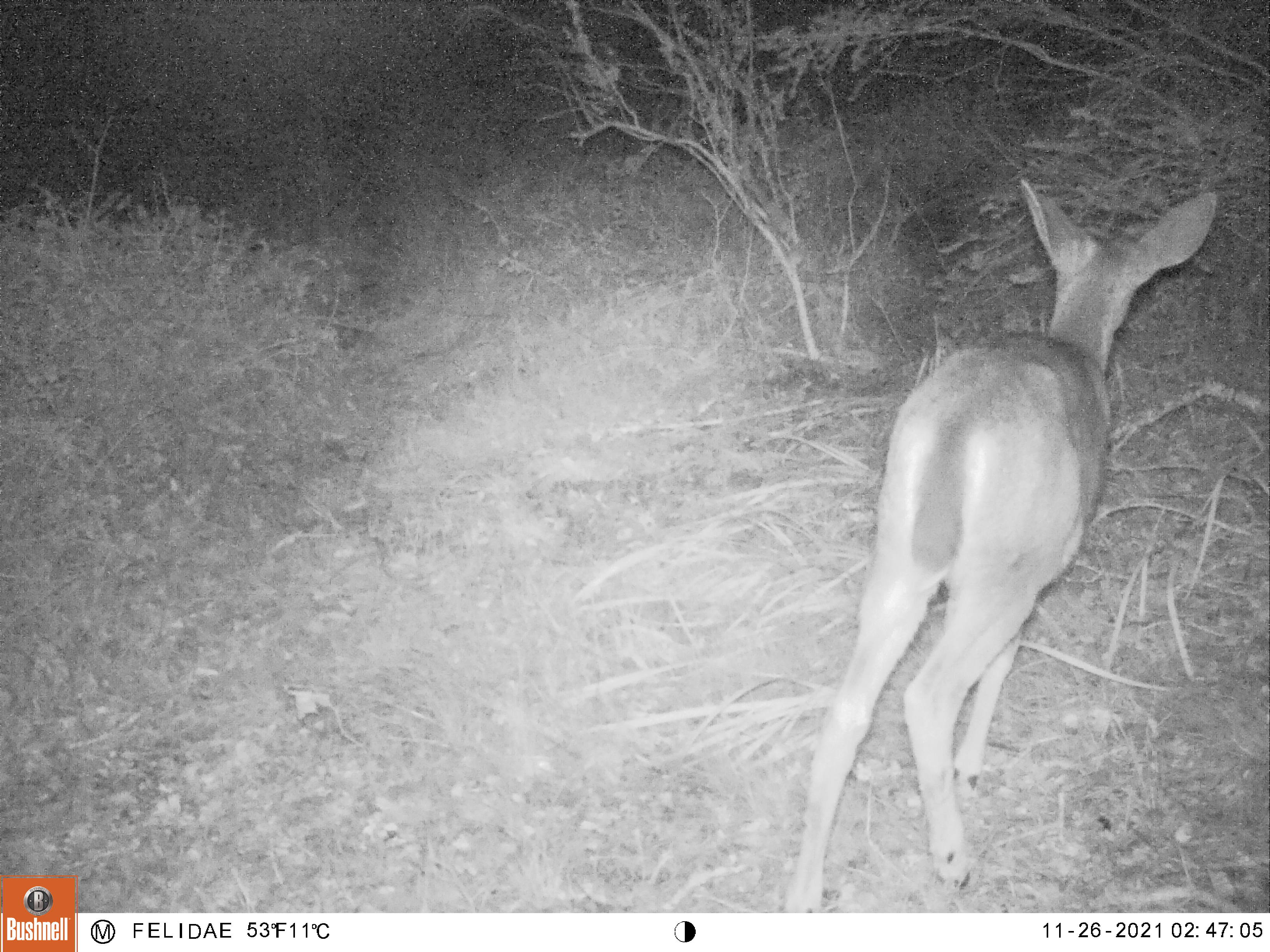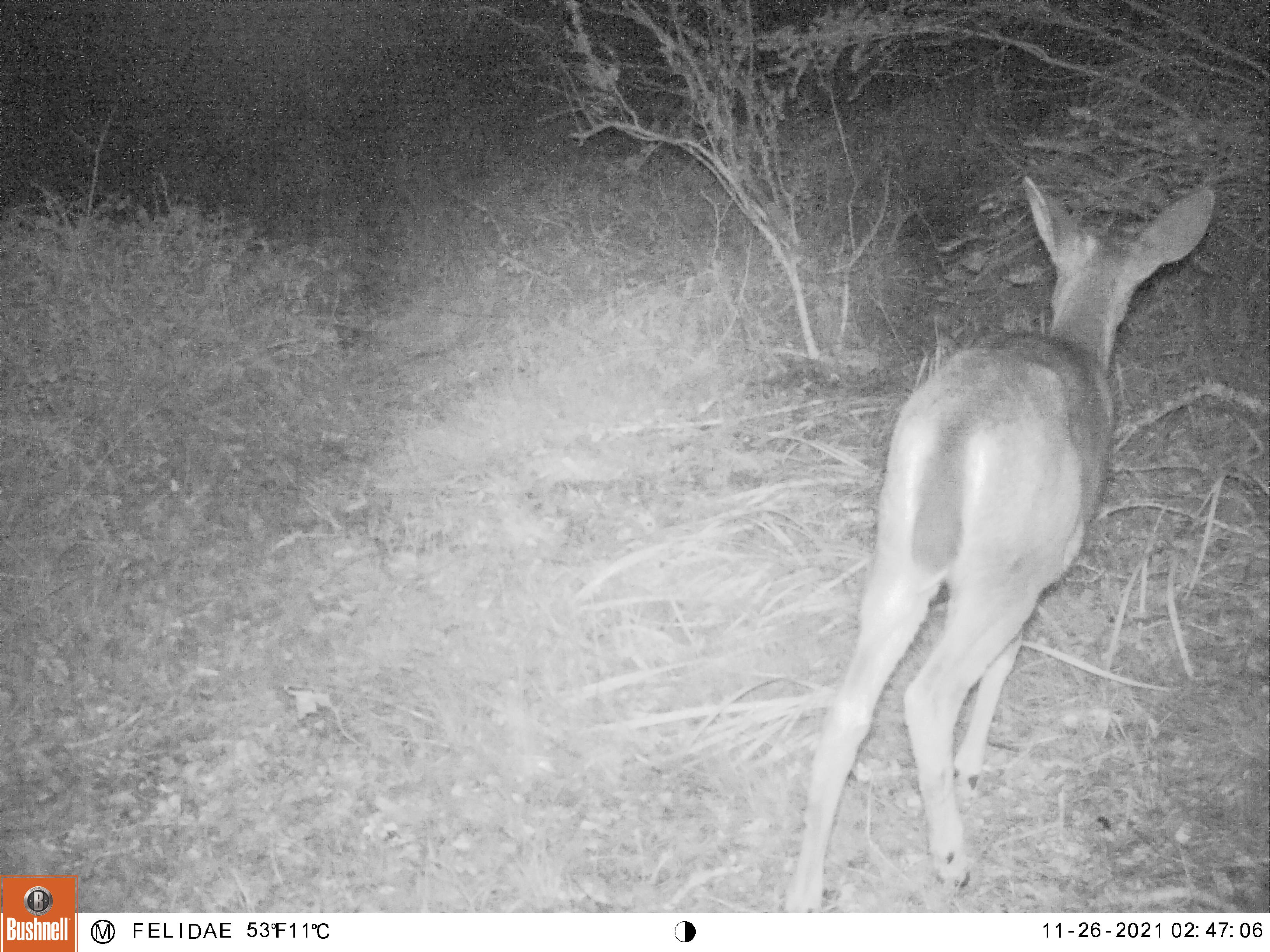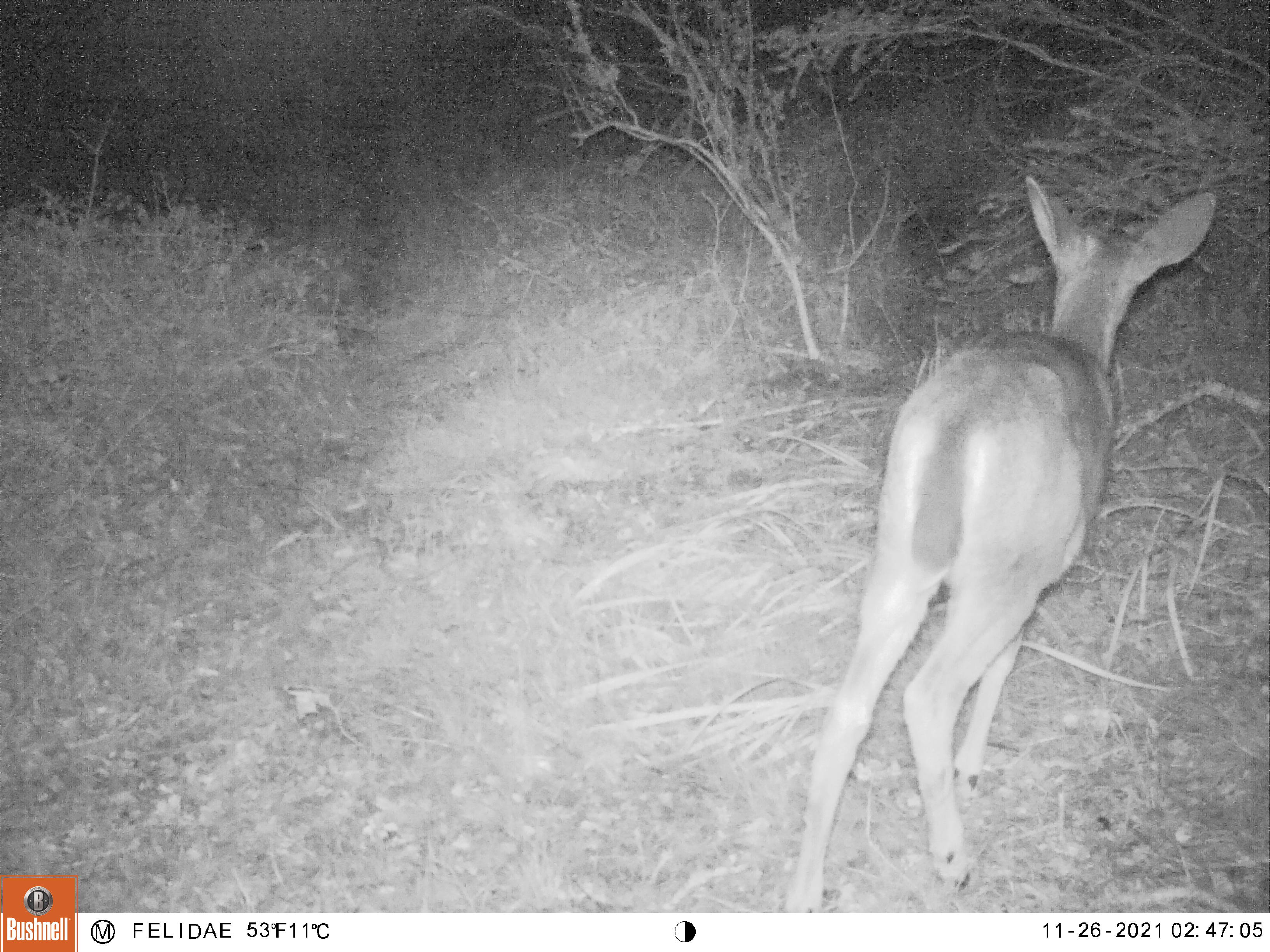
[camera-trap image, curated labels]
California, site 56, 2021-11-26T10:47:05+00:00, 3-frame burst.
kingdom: Animalia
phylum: Chordata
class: Mammalia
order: Artiodactyla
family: Cervidae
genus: Odocoileus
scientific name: Odocoileus hemionus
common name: mule deer